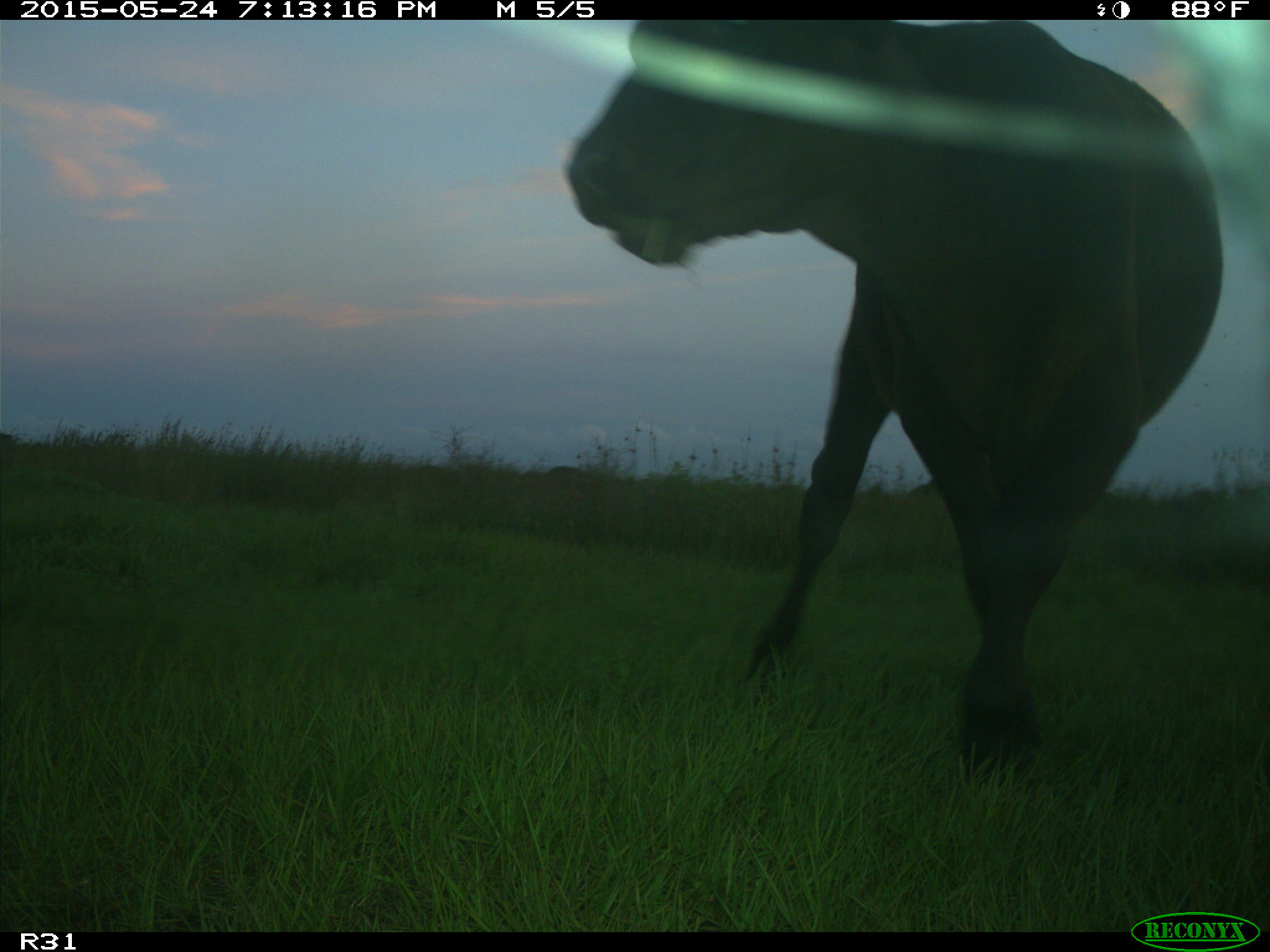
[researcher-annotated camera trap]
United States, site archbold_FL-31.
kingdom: Animalia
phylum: Chordata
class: Mammalia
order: Artiodactyla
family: Bovidae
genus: Bos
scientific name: Bos taurus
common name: domestic cow